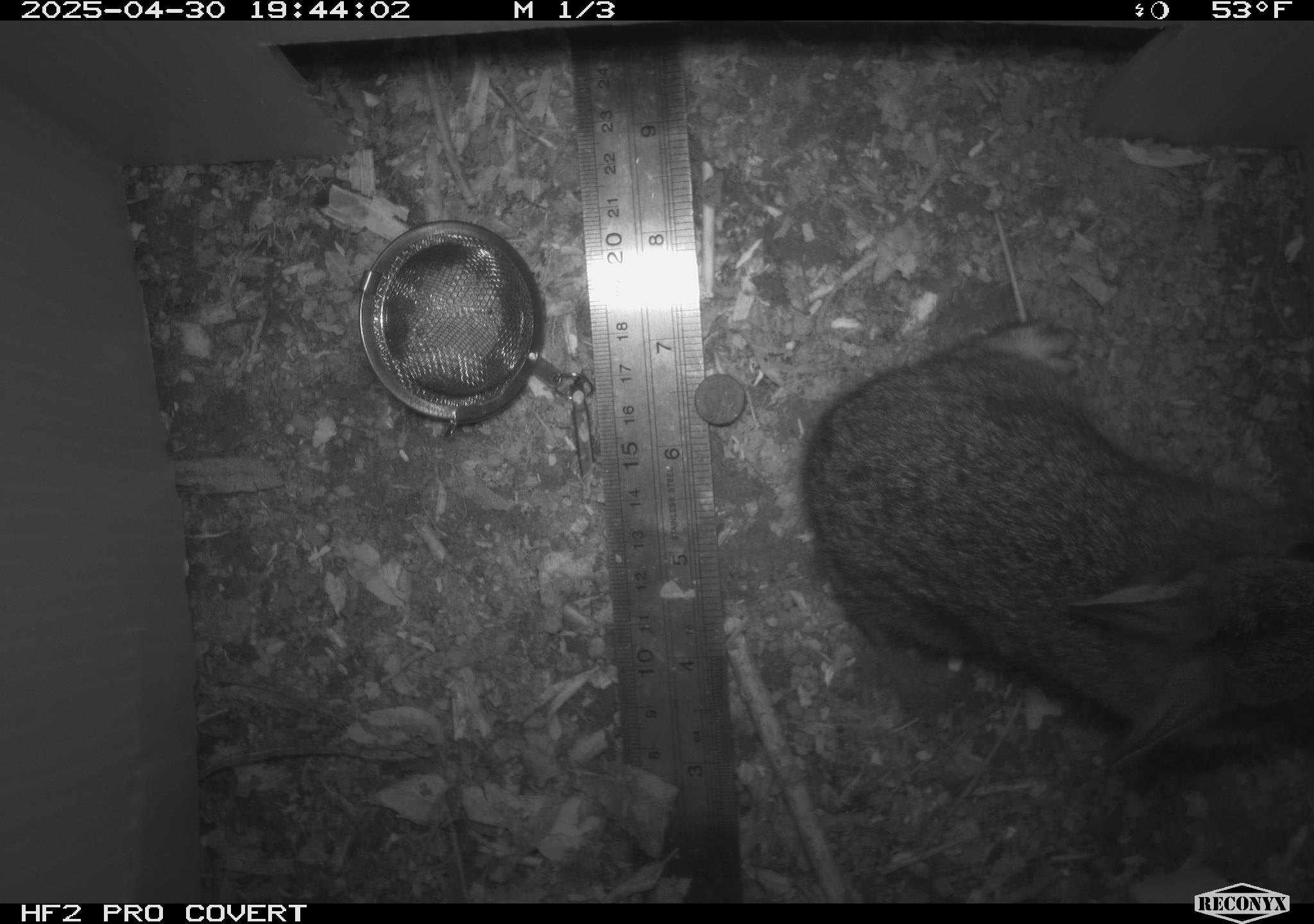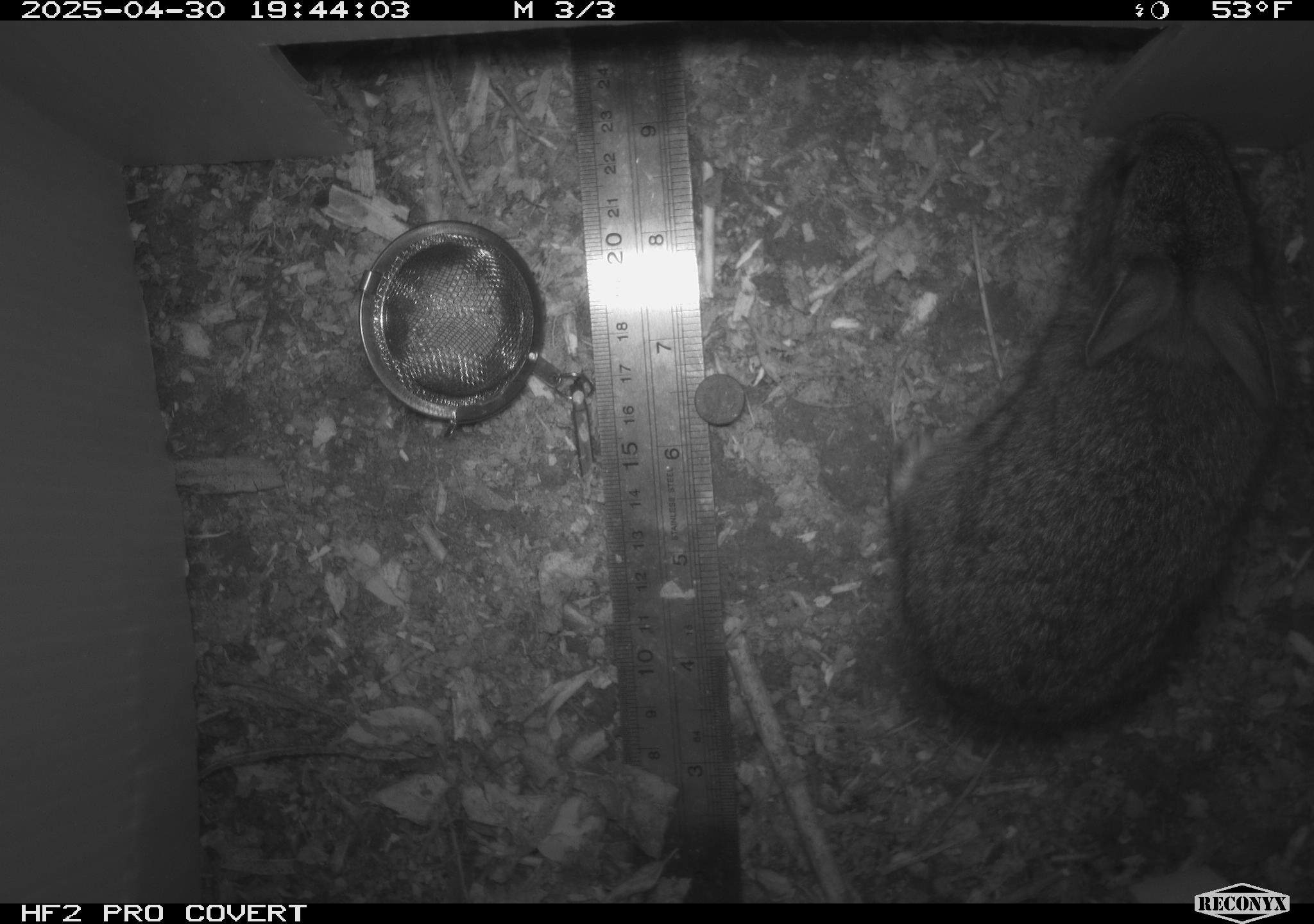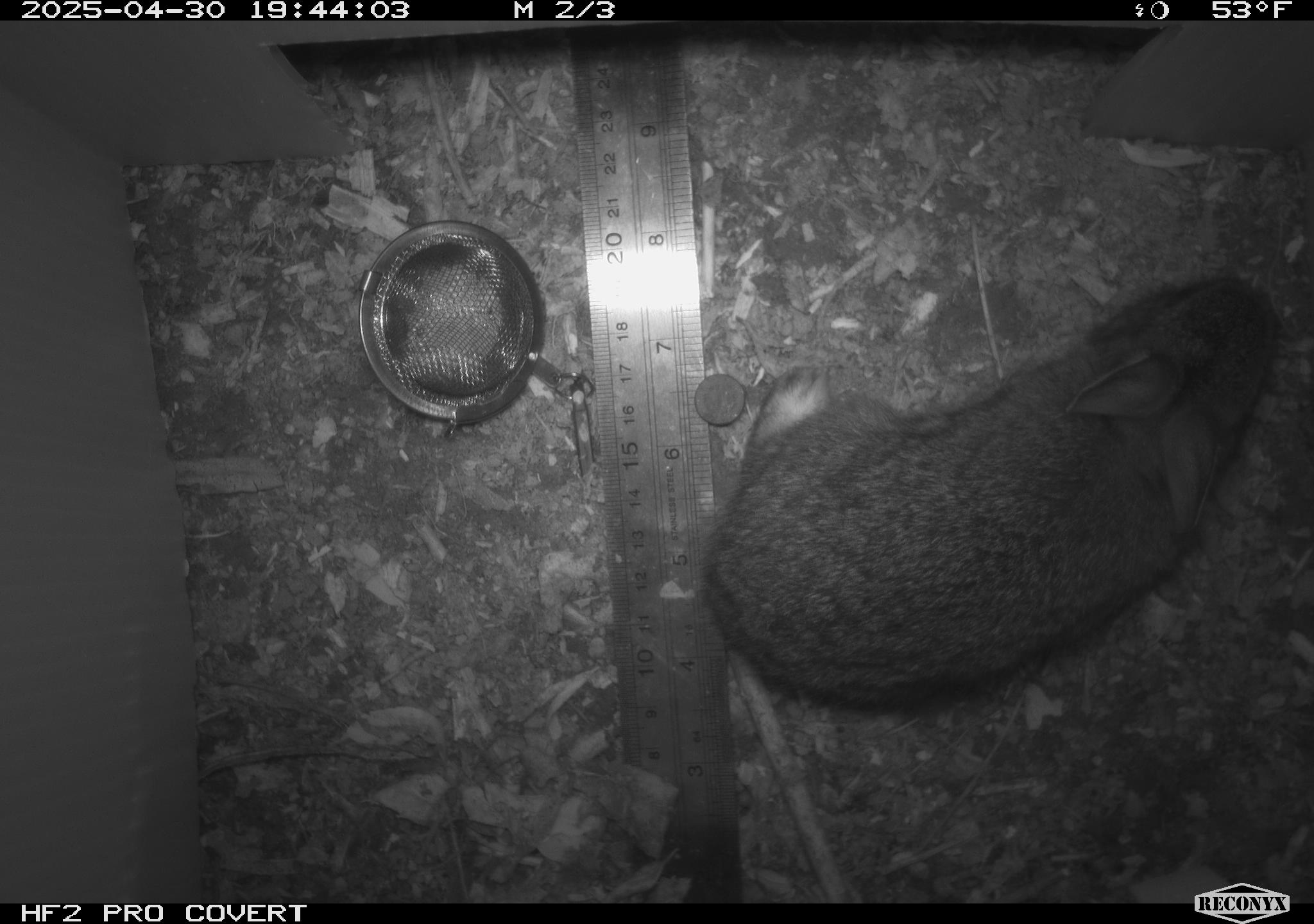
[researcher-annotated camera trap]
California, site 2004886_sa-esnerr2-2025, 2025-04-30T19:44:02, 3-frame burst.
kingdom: Animalia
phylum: Chordata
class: Mammalia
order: Lagomorpha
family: Leporidae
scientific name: Leporidae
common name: rabbit or hare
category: rabbit and hare family